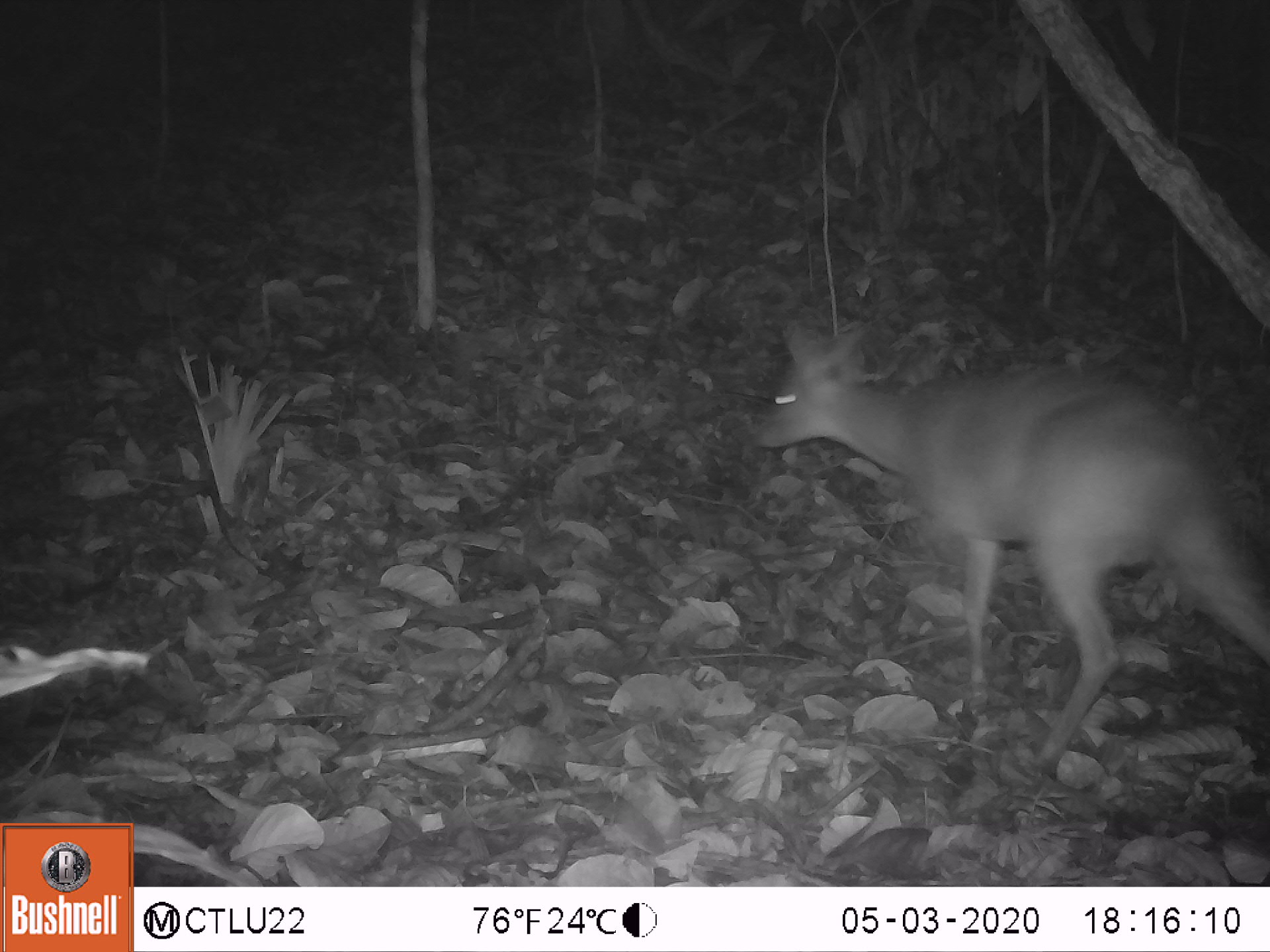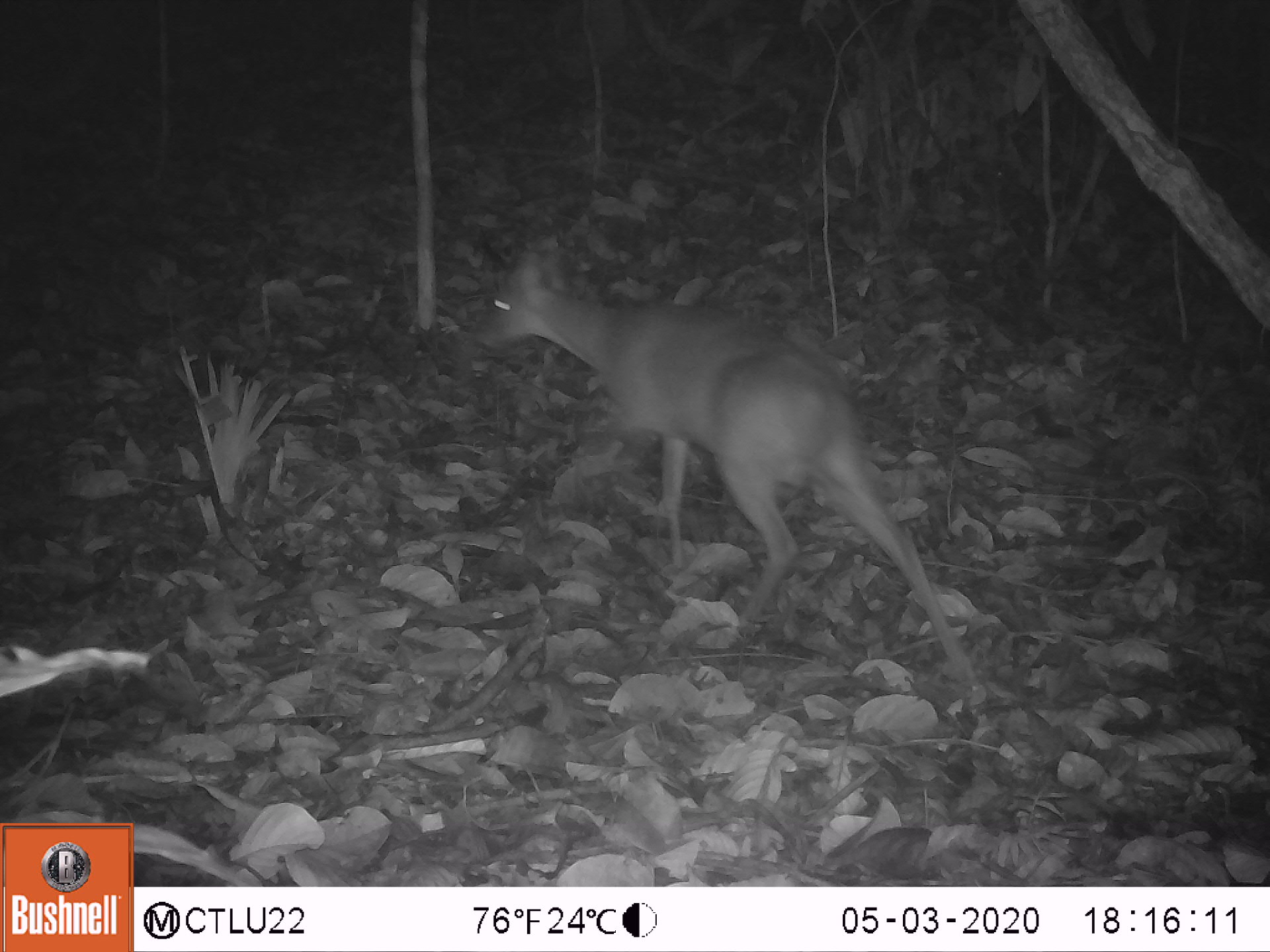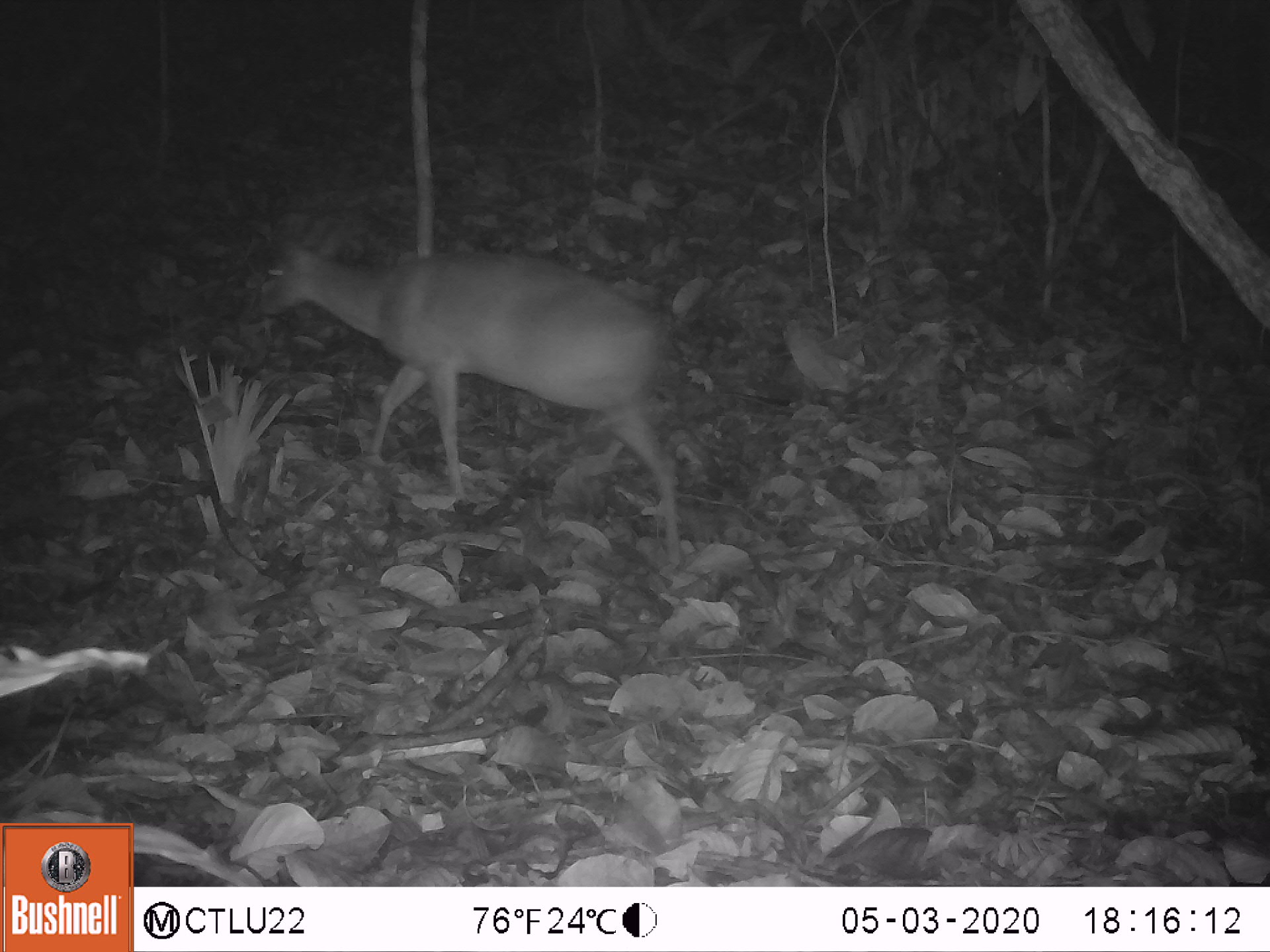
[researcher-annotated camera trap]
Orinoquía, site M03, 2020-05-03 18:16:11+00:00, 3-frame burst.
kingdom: Animalia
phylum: Chordata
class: Mammalia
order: Artiodactyla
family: Cervidae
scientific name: Cervidae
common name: deer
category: unknown cervid